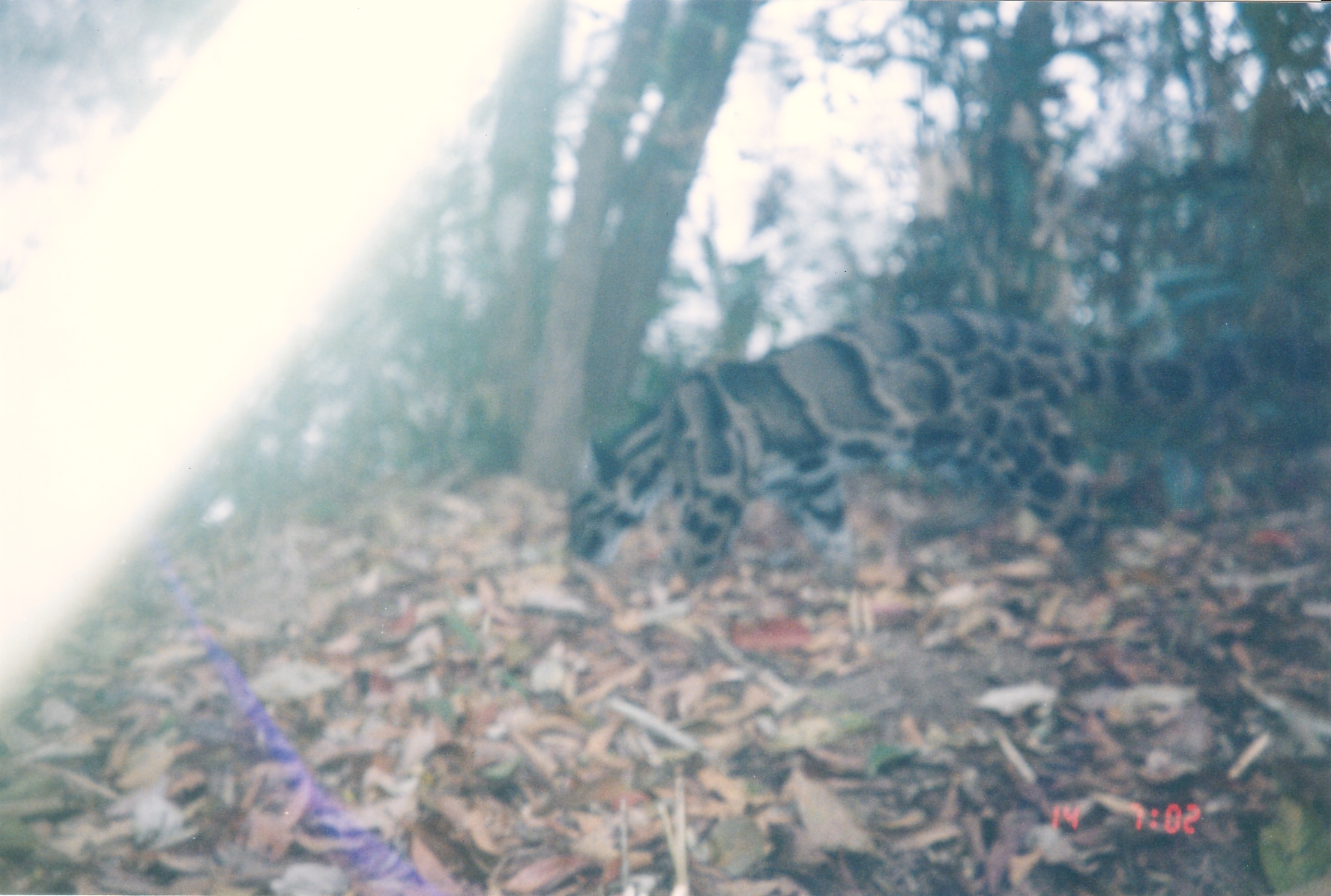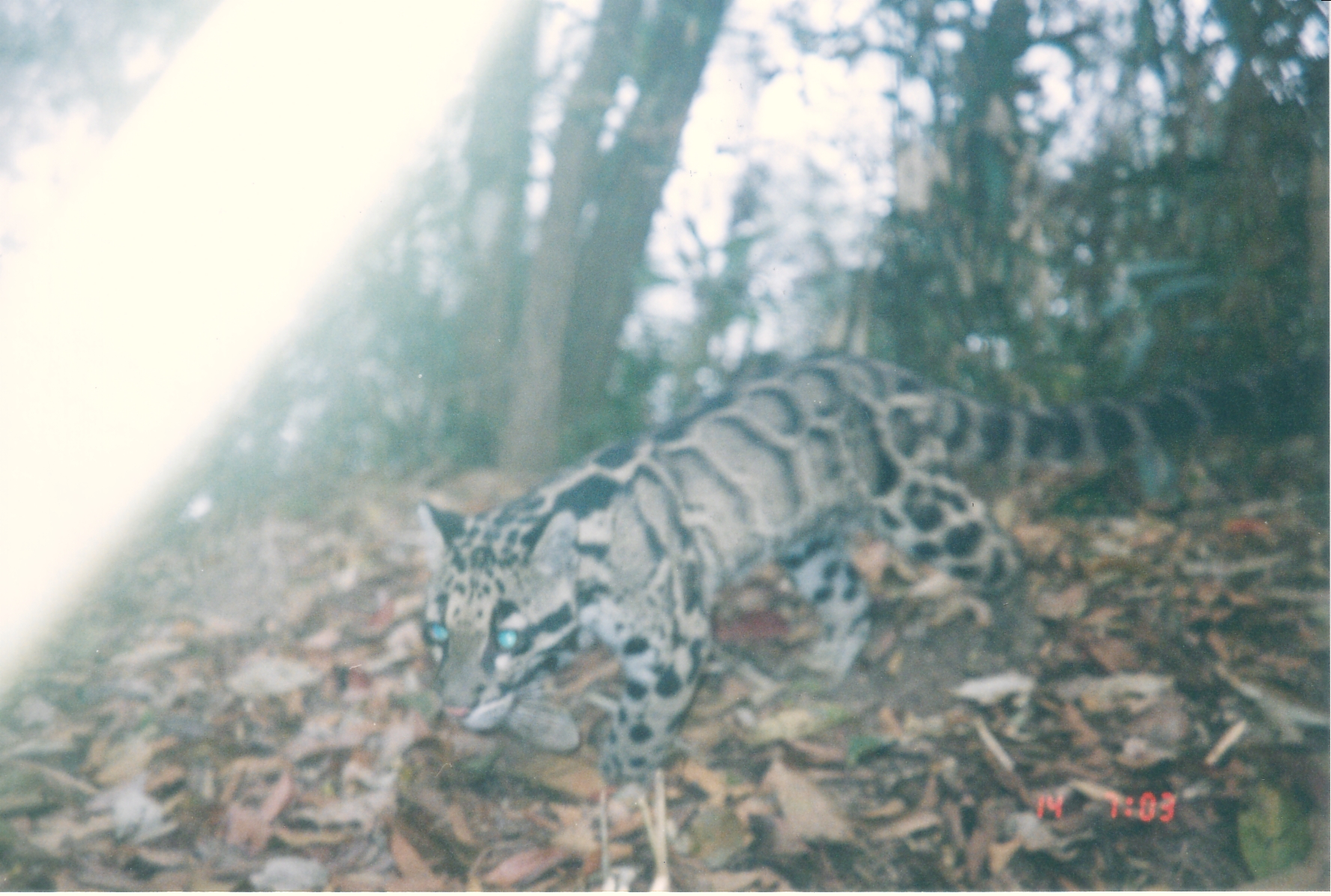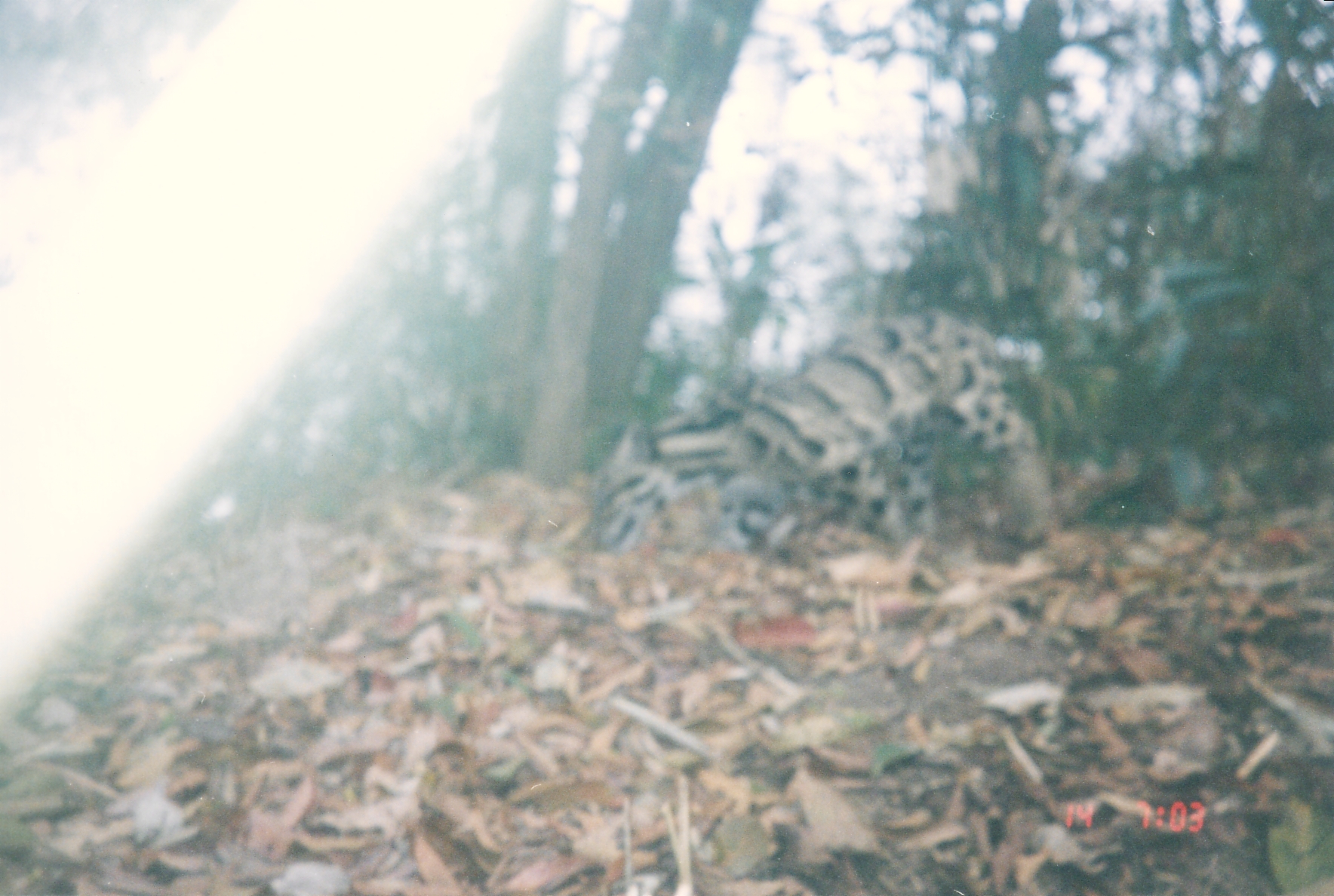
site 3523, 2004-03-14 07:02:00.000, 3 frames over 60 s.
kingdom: Animalia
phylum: Chordata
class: Mammalia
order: Carnivora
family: Felidae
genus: Neofelis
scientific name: Neofelis nebulosa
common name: mainland clouded leopard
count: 1